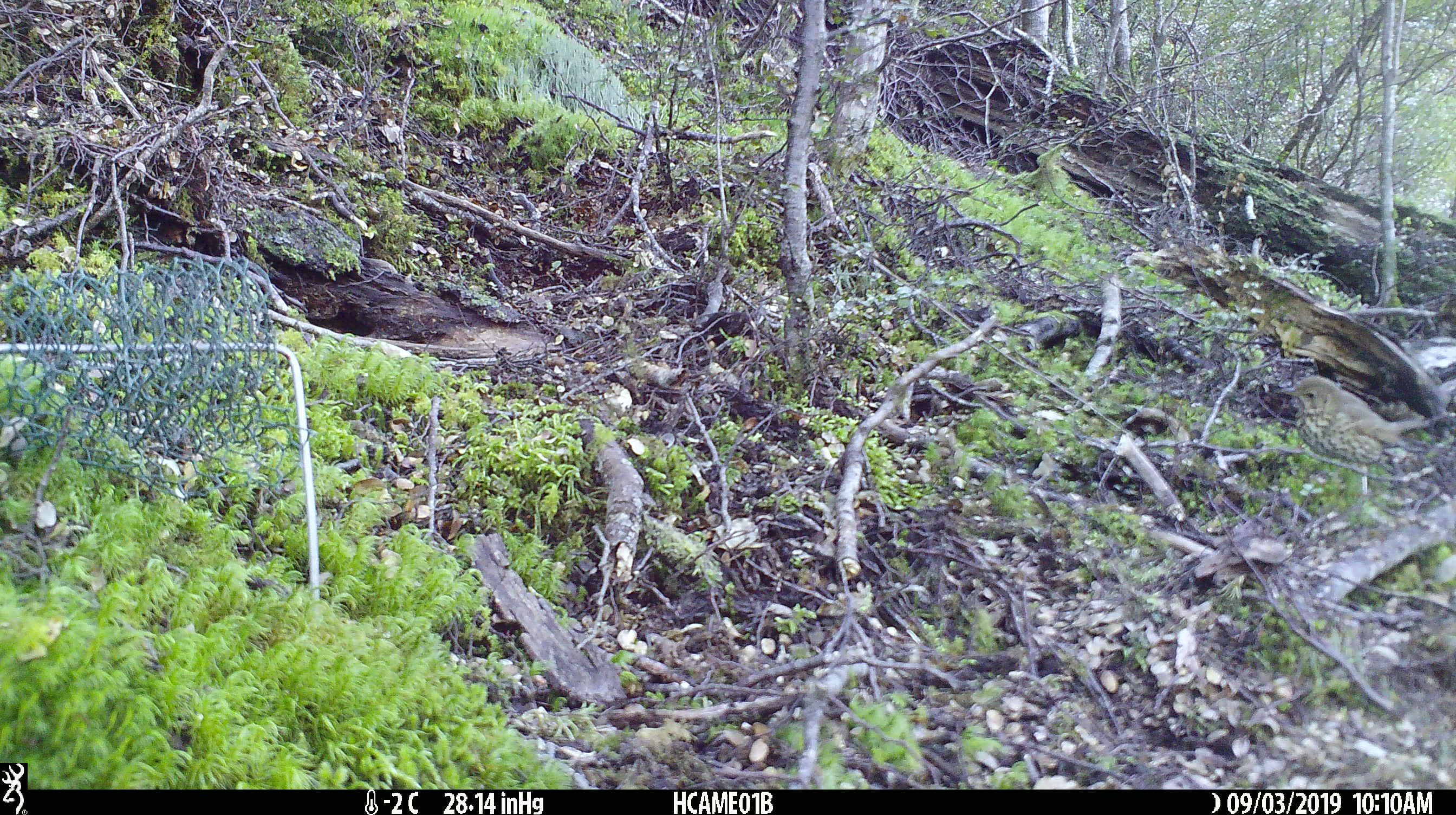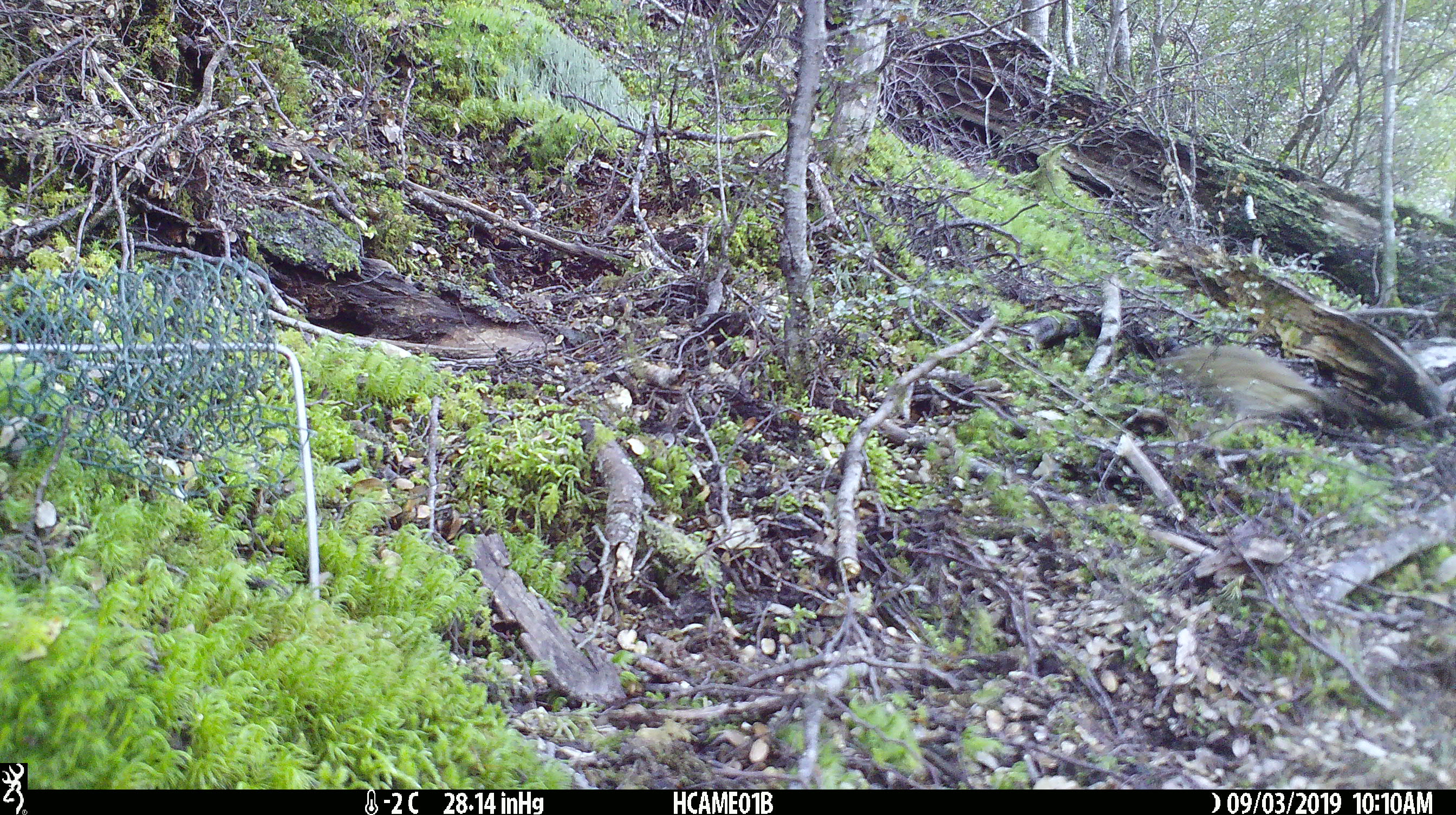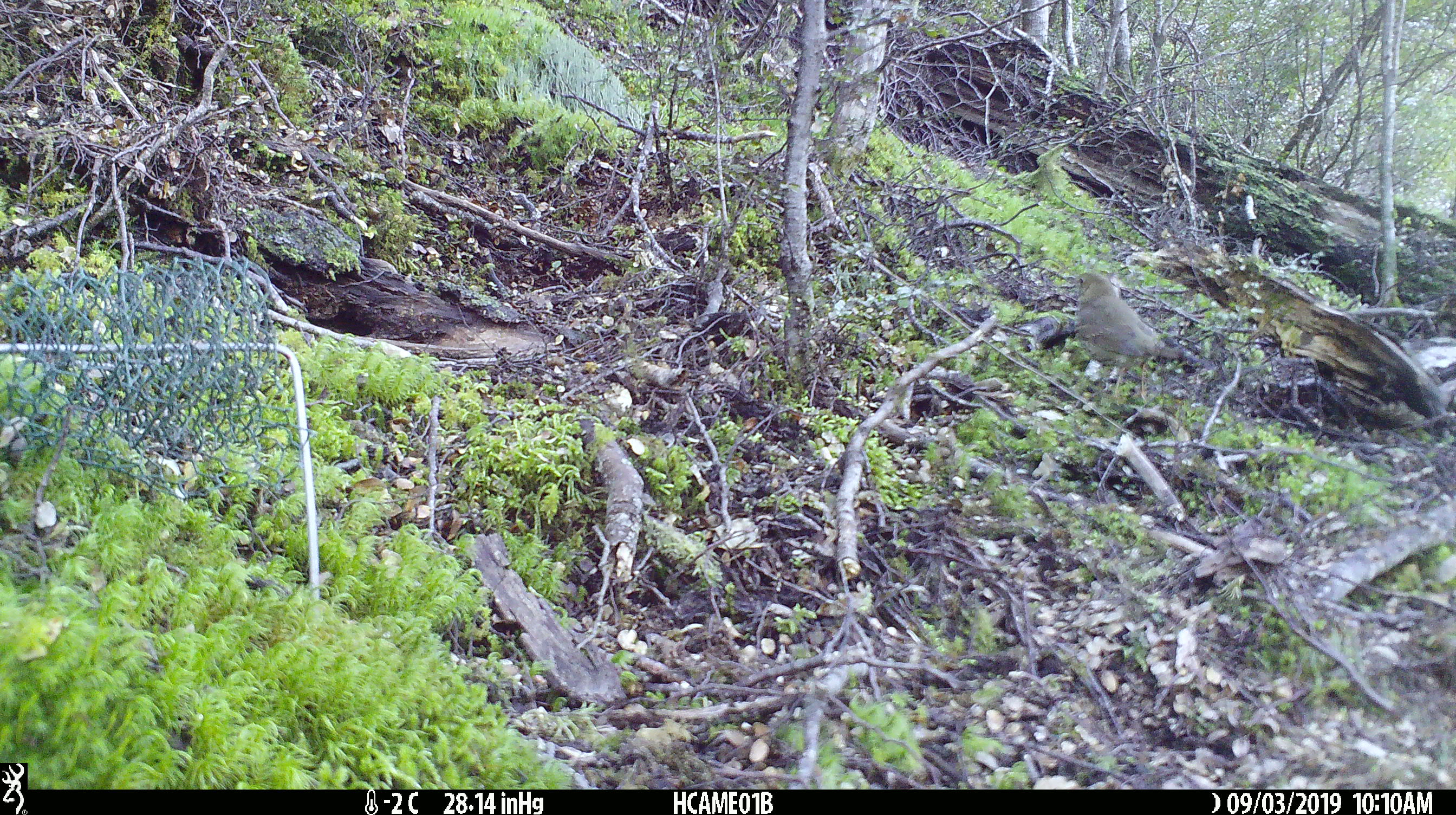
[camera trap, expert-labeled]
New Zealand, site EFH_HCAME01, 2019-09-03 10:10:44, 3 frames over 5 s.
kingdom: Animalia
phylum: Chordata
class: Aves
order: Passeriformes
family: Turdidae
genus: Turdus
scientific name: Turdus philomelos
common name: song thrush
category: thrush